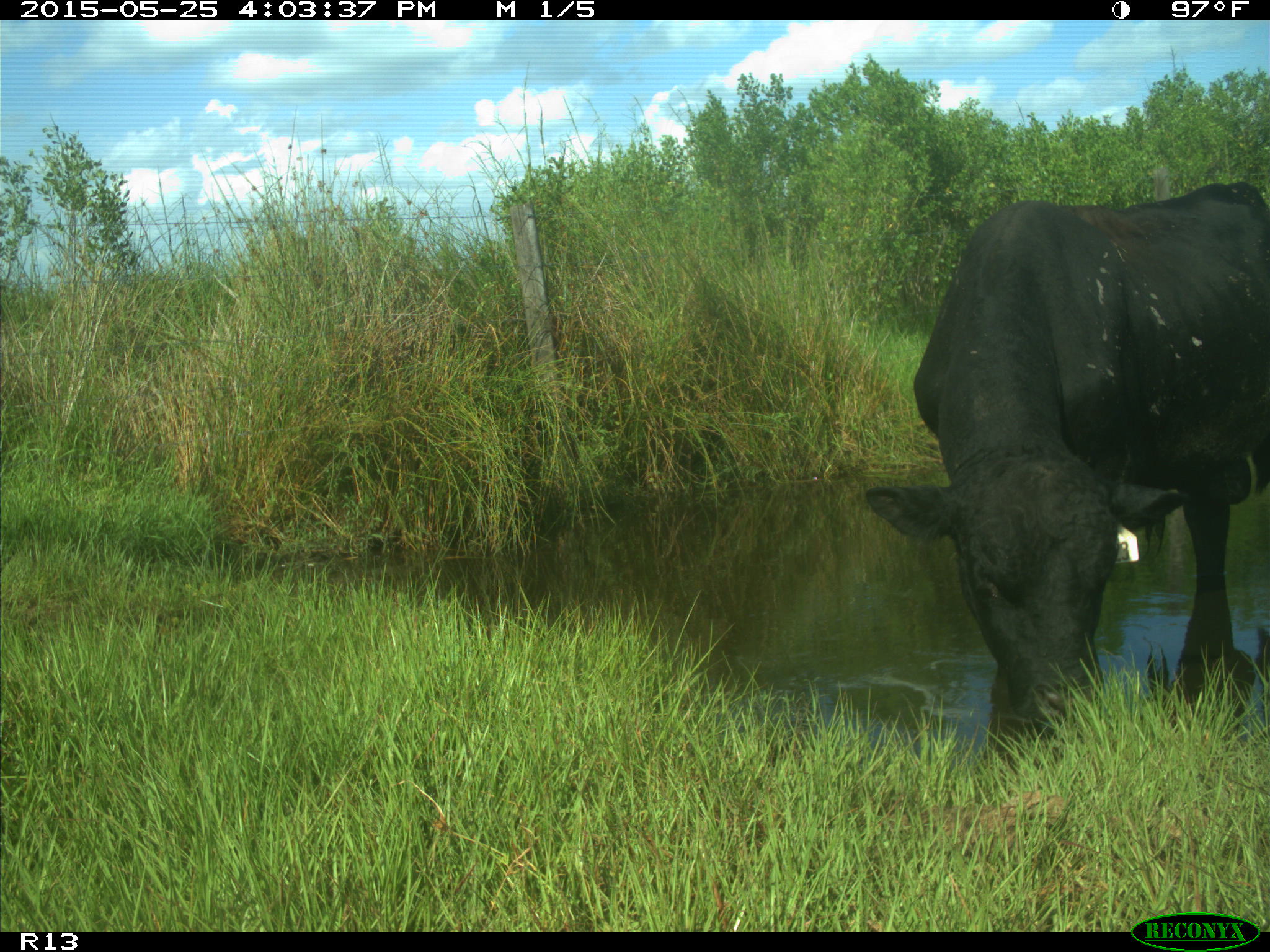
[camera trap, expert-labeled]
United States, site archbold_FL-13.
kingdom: Animalia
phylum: Chordata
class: Mammalia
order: Artiodactyla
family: Bovidae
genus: Bos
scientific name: Bos taurus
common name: domestic cow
Bos taurus (domestic cow).